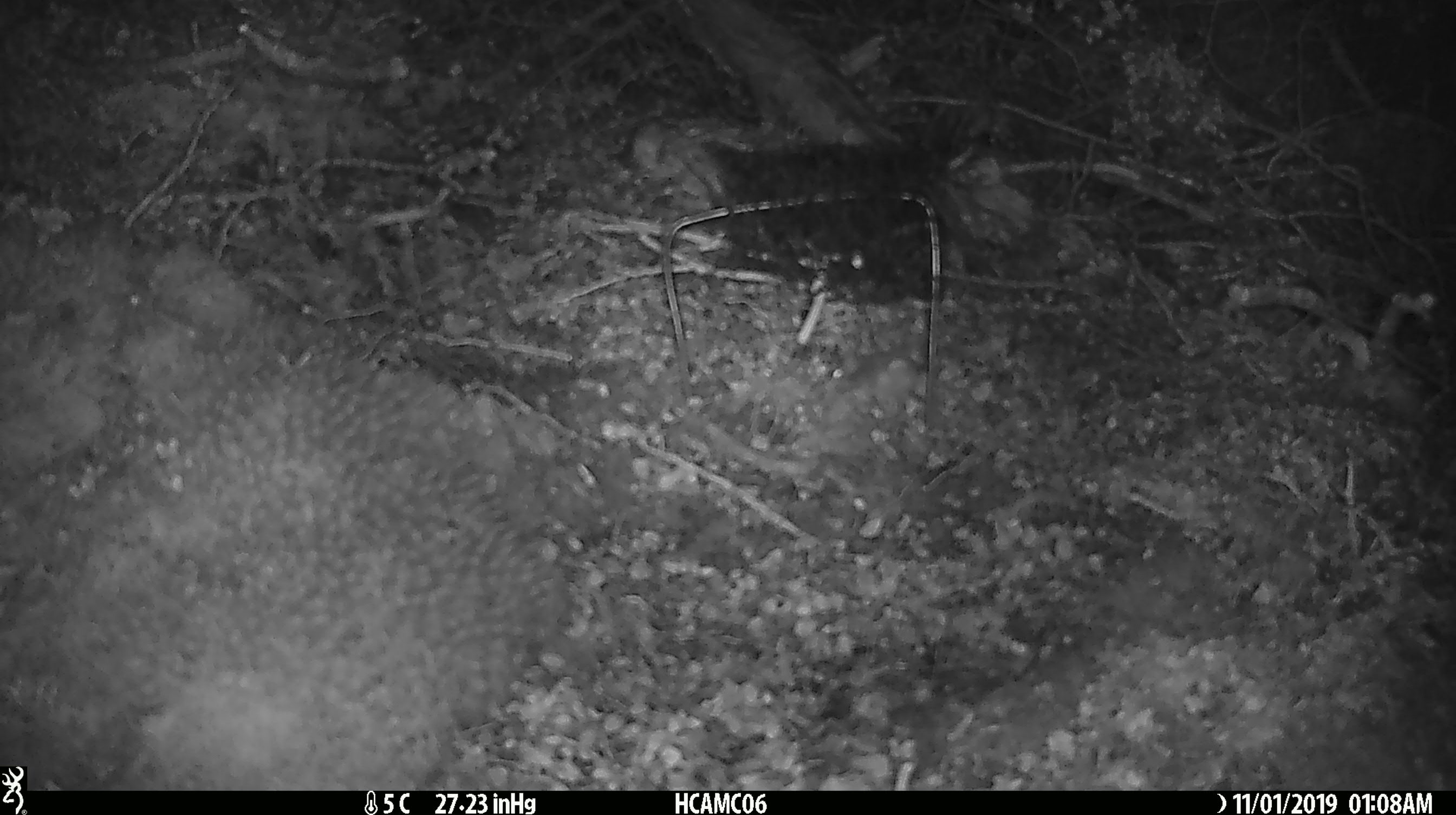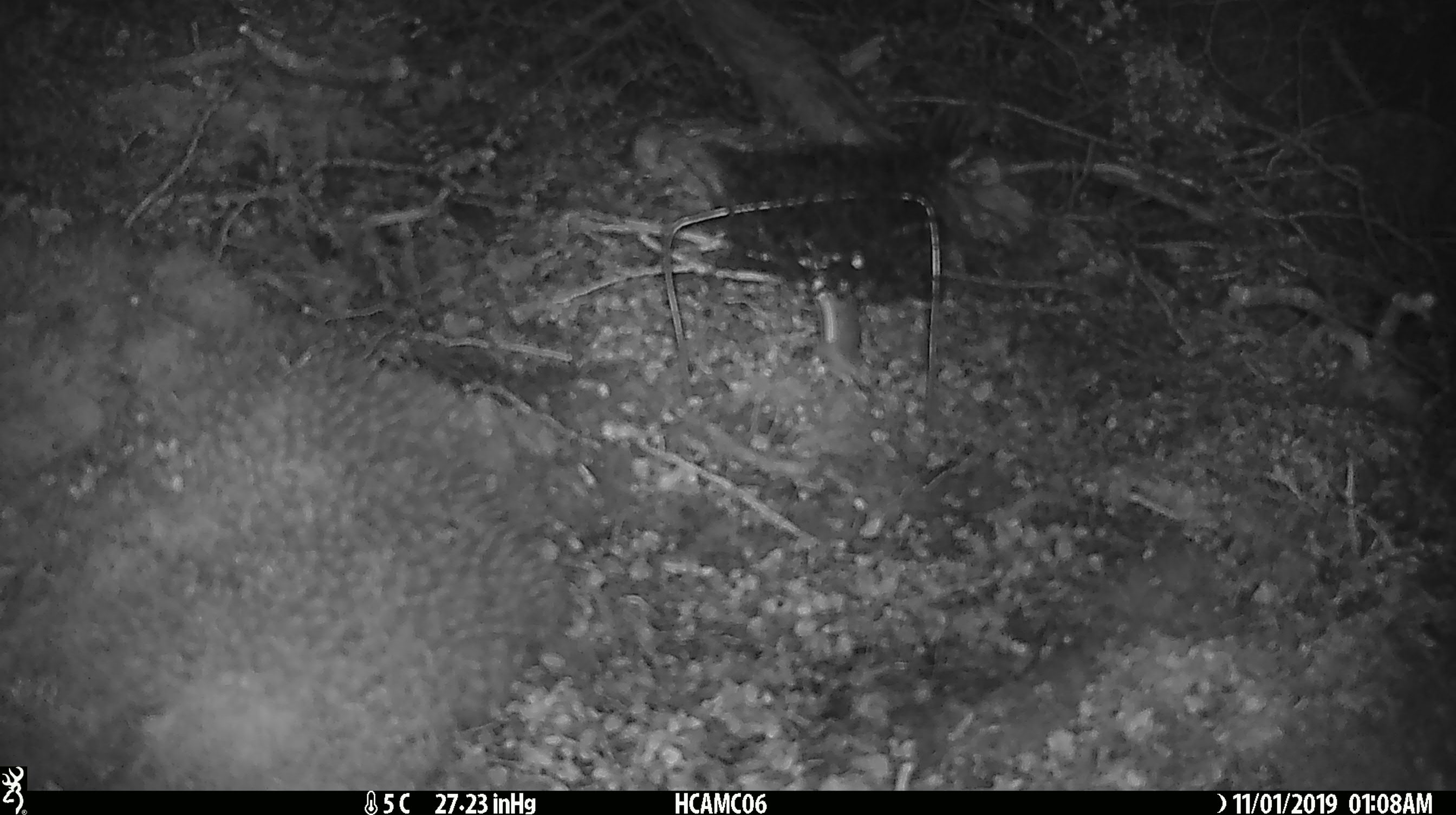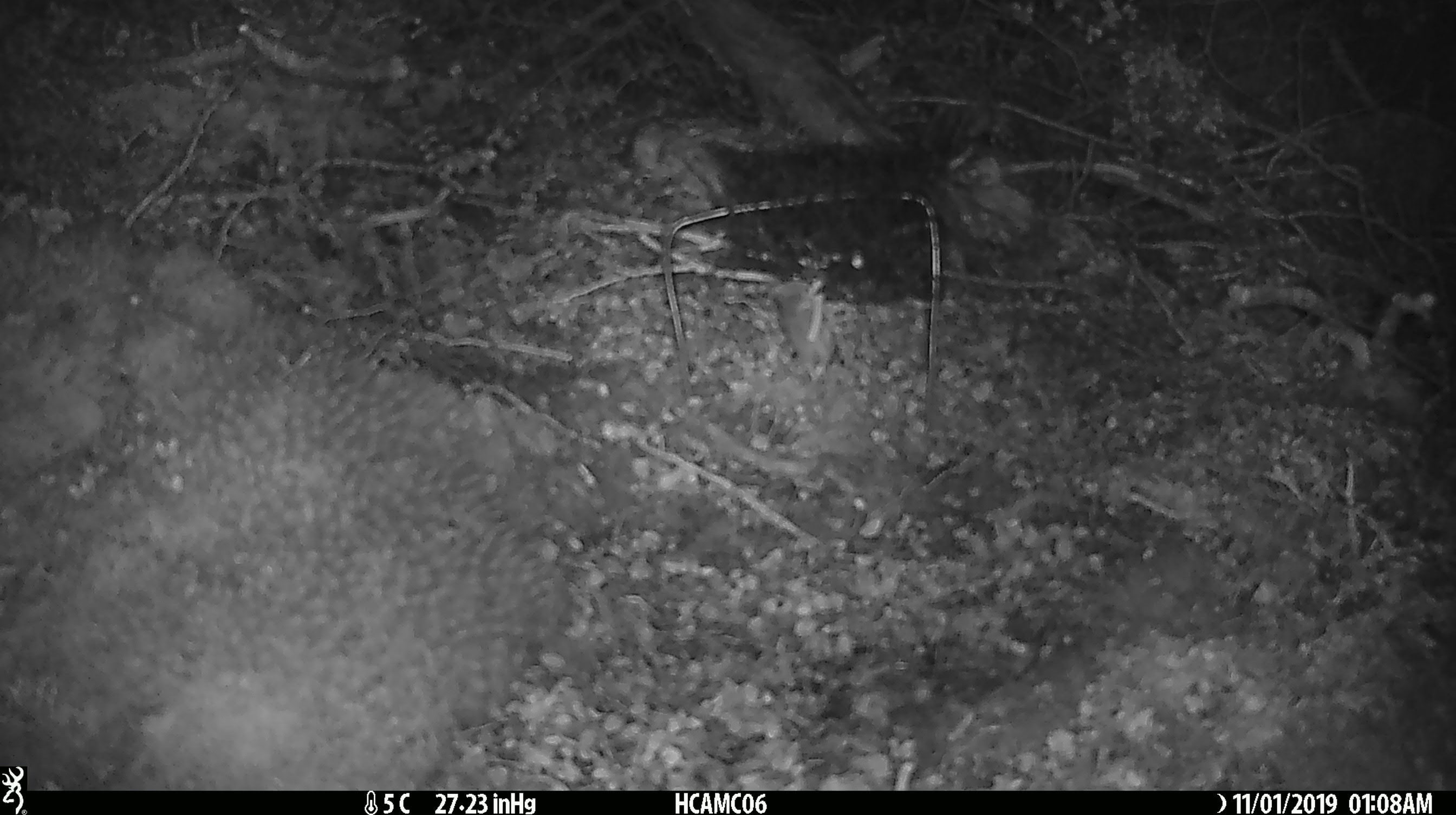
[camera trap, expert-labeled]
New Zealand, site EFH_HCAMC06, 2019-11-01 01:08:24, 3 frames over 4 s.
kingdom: Animalia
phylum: Chordata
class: Mammalia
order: Rodentia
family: Muridae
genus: Mus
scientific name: Mus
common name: mouse